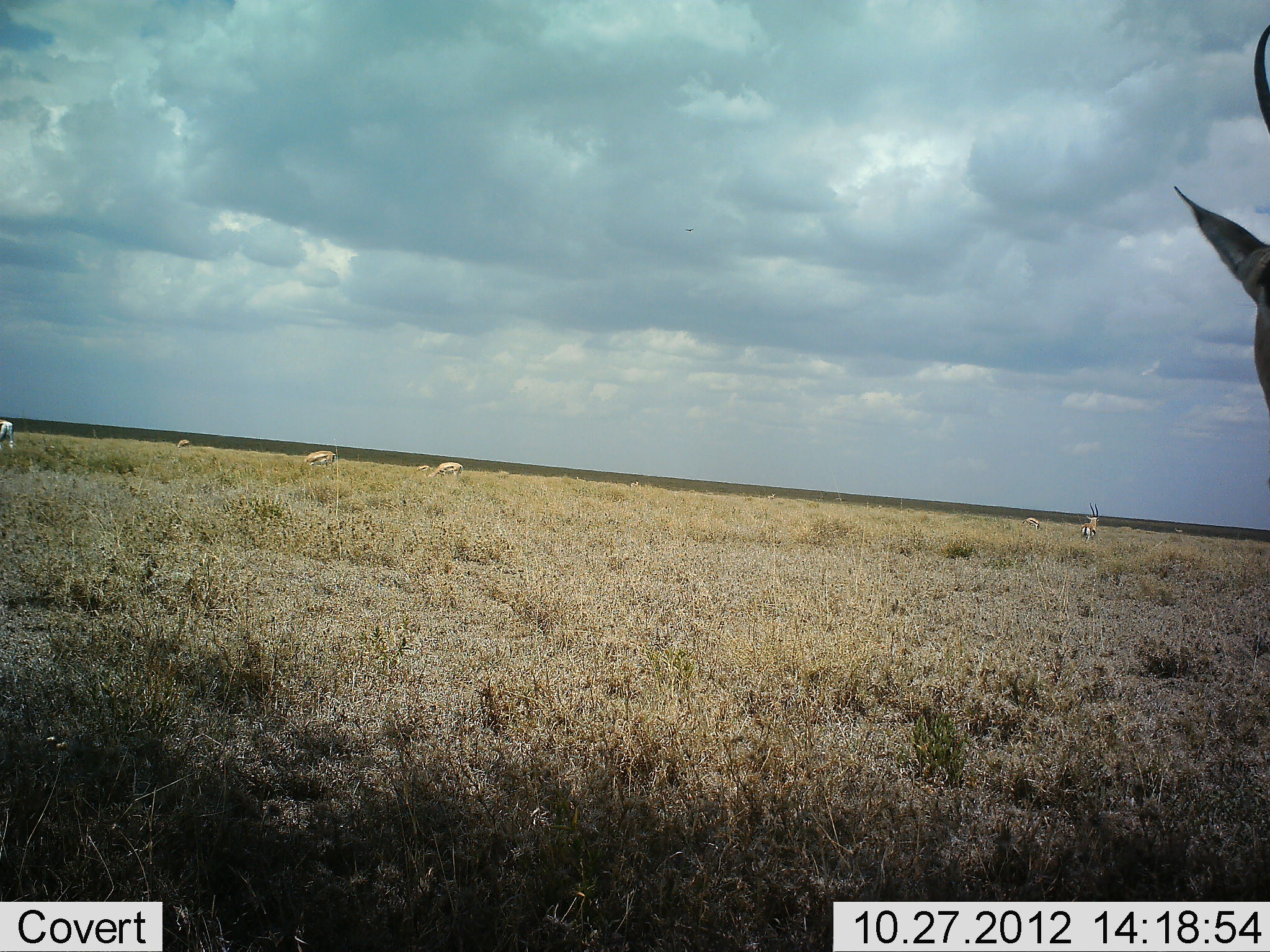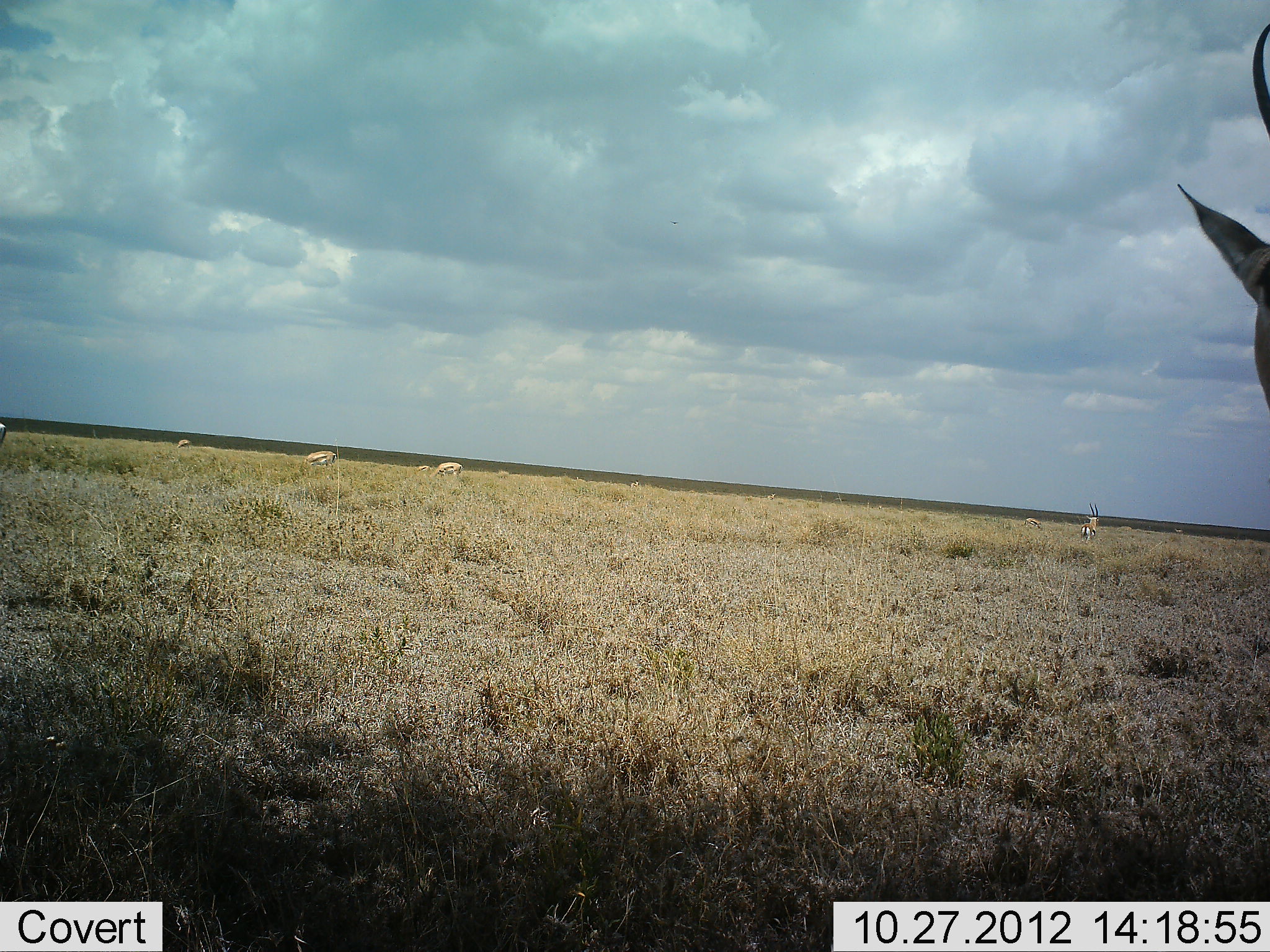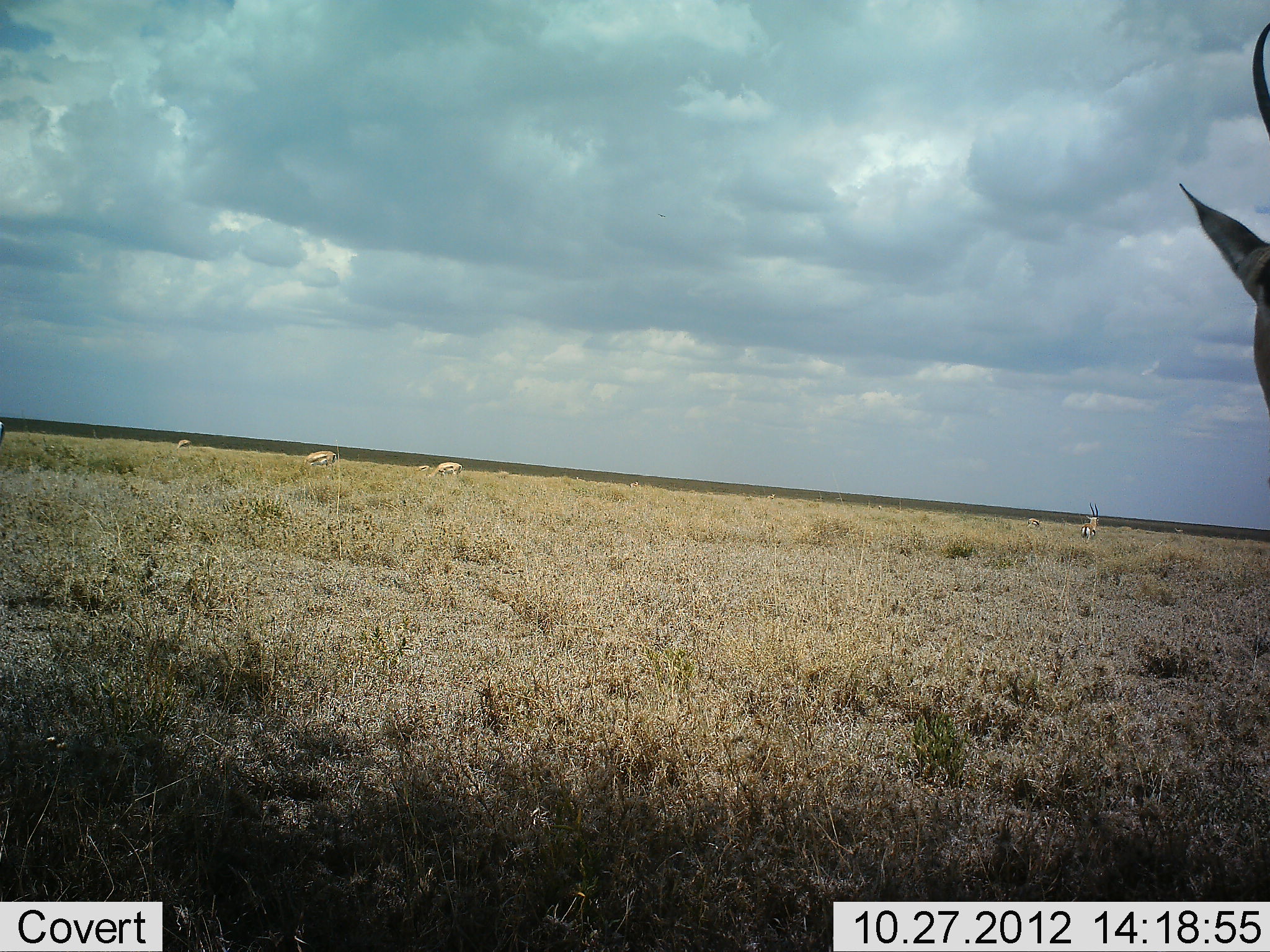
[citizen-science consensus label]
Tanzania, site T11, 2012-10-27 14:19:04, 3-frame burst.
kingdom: Animalia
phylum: Chordata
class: Mammalia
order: Artiodactyla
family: Bovidae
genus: Eudorcas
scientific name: Eudorcas thomsonii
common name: thomson's gazelle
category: gazellethomsons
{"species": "gazellethomsons (thomson's gazelle) (Eudorcas thomsonii)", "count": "6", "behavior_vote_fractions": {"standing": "73%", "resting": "0%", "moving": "27%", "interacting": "0%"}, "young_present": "0%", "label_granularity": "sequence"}